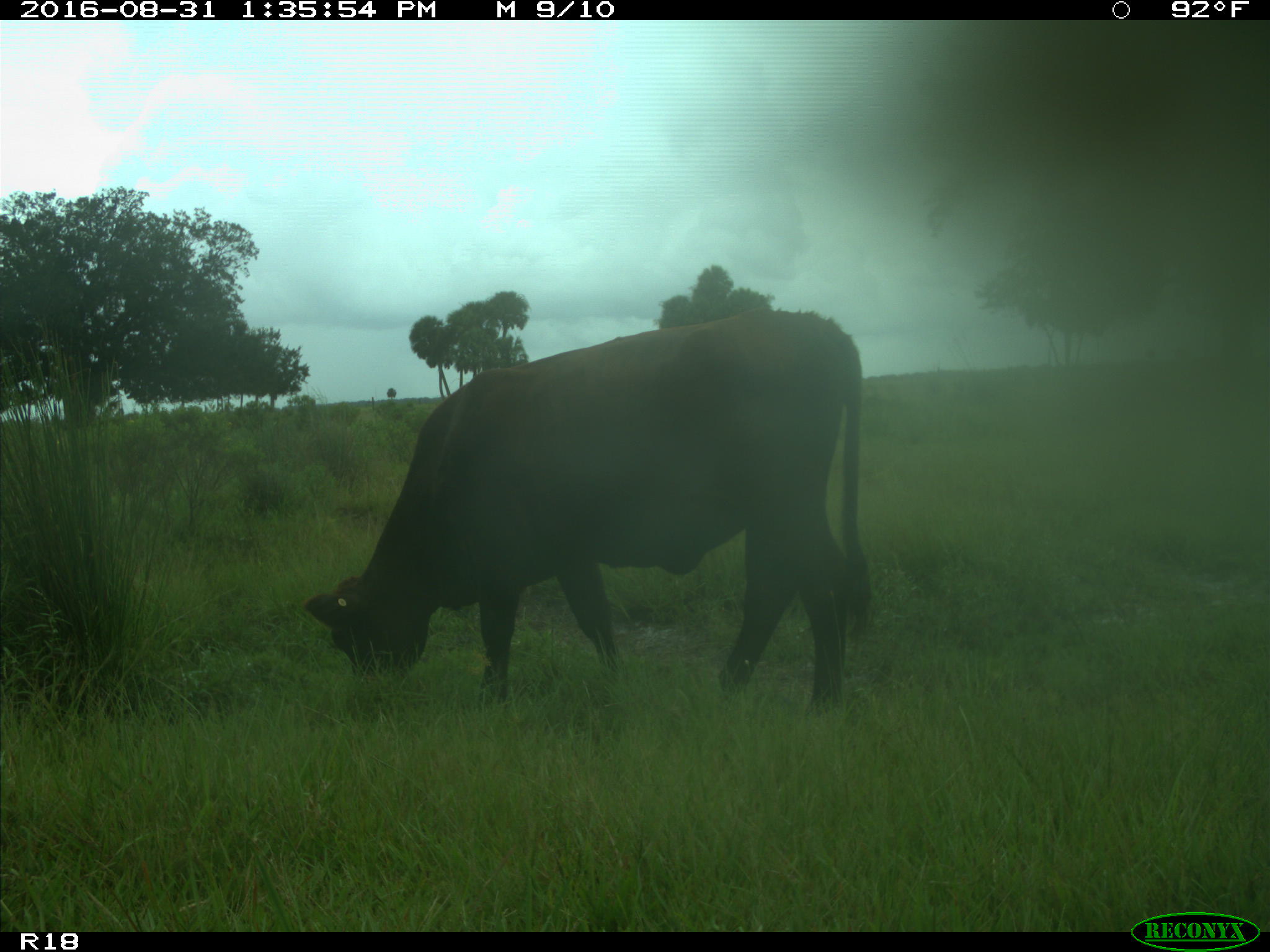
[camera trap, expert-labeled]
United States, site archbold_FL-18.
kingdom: Animalia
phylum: Chordata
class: Mammalia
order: Artiodactyla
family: Bovidae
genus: Bos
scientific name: Bos taurus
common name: domestic cow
Bos taurus (domestic cow).